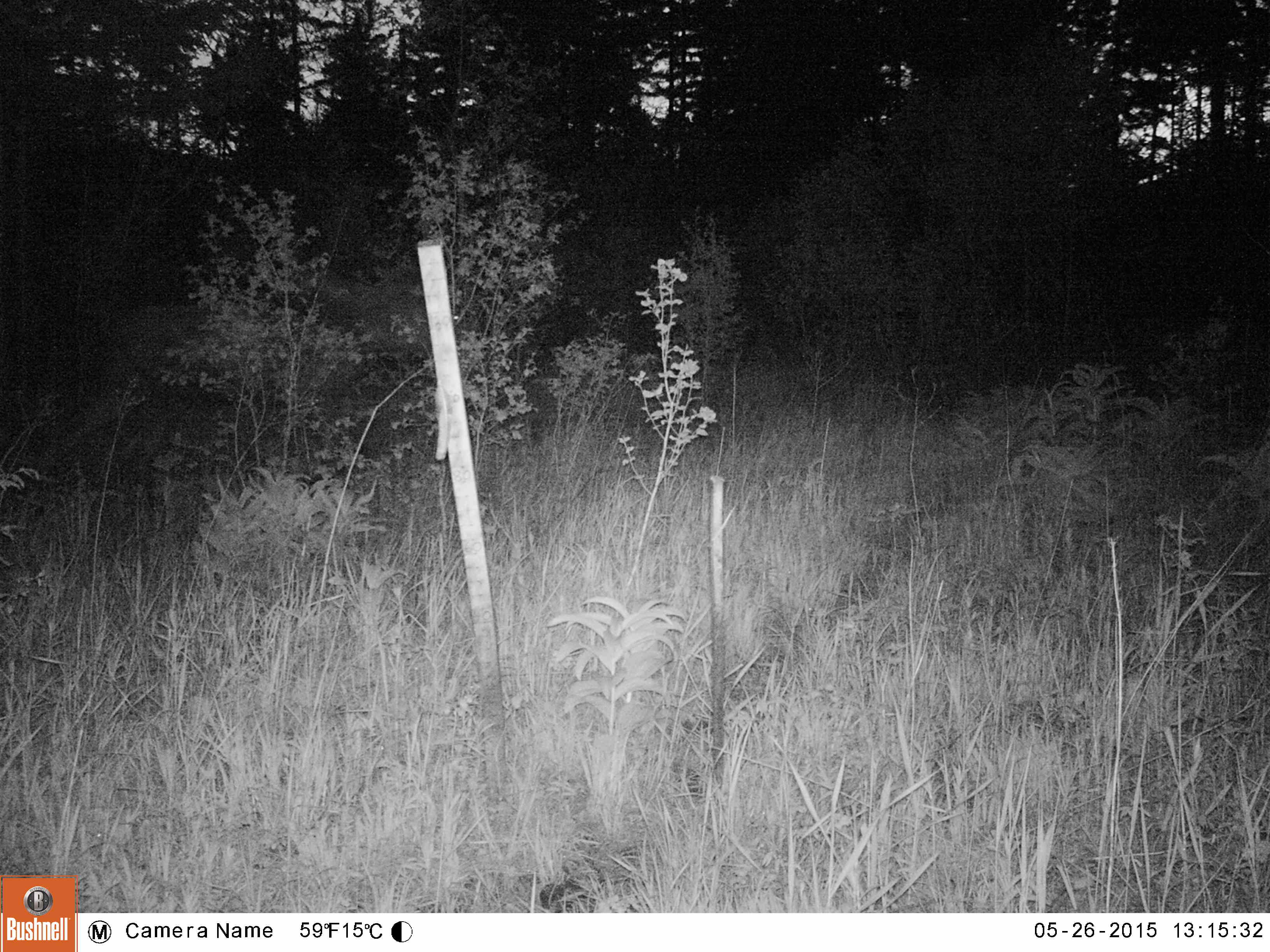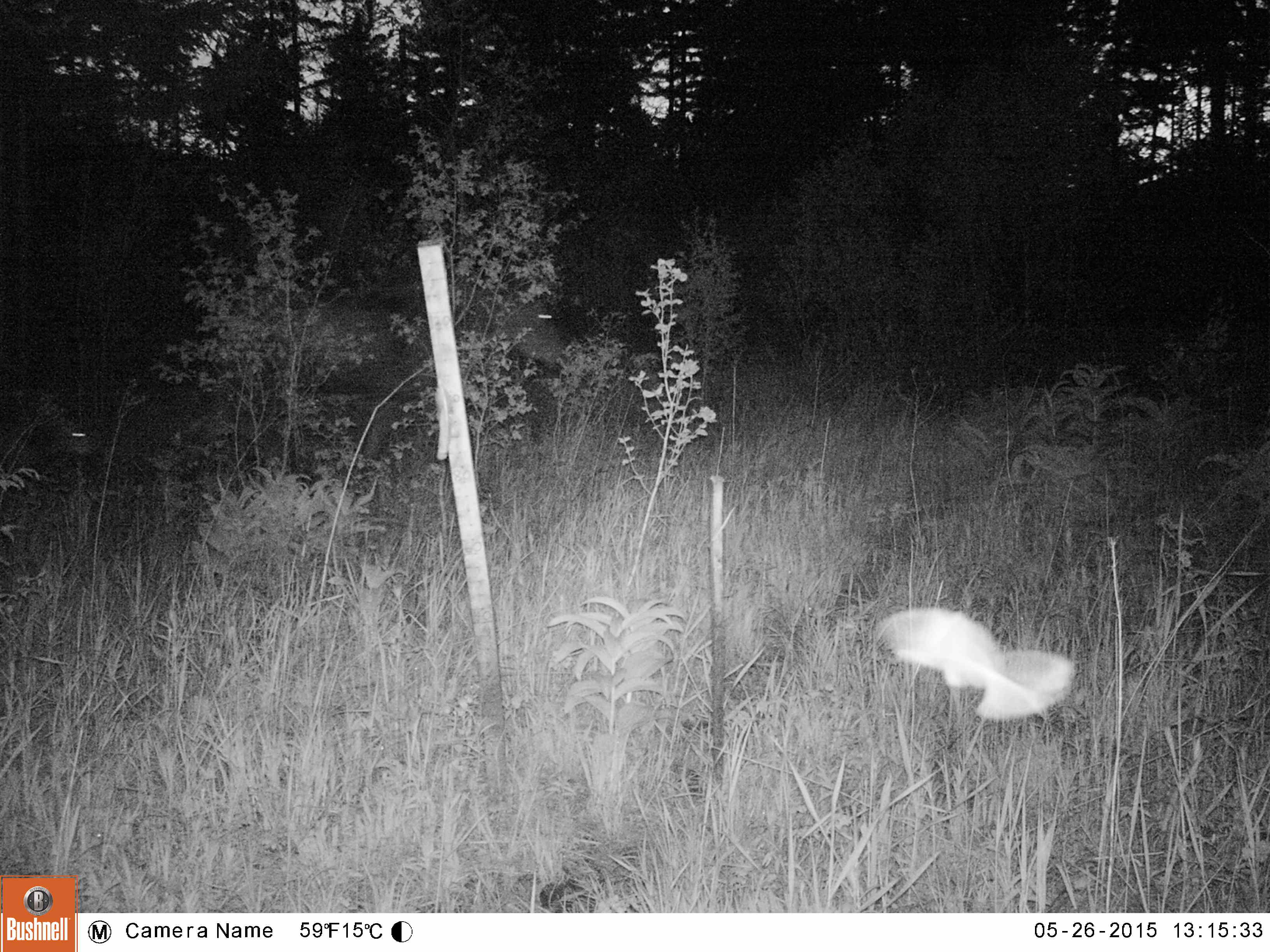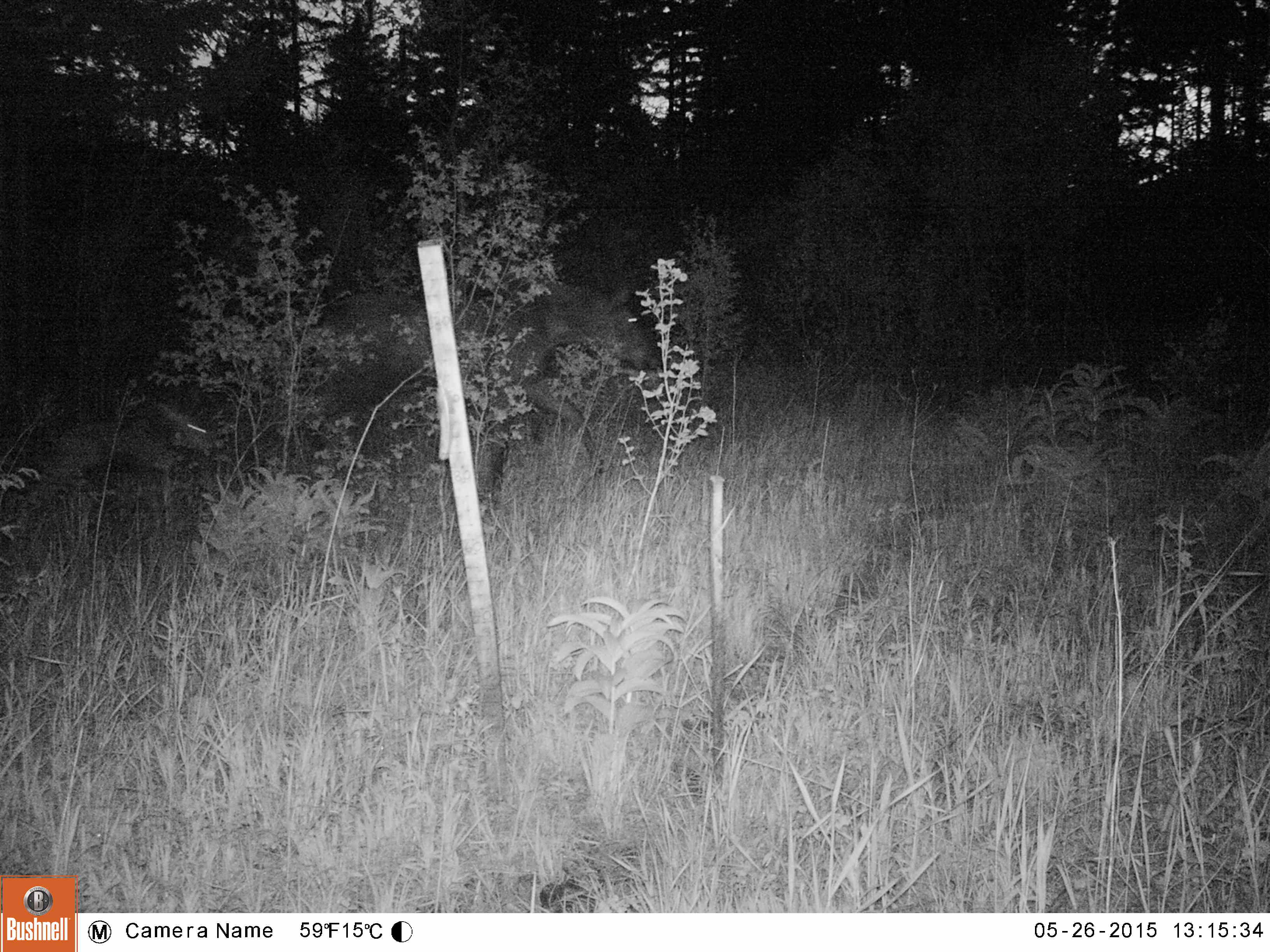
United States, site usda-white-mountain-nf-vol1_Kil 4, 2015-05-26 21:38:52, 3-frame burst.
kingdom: Animalia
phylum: Chordata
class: Mammalia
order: Artiodactyla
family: Cervidae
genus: Odocoileus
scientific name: Odocoileus virginianus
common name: white-tailed deer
White-tailed deer (Odocoileus virginianus).